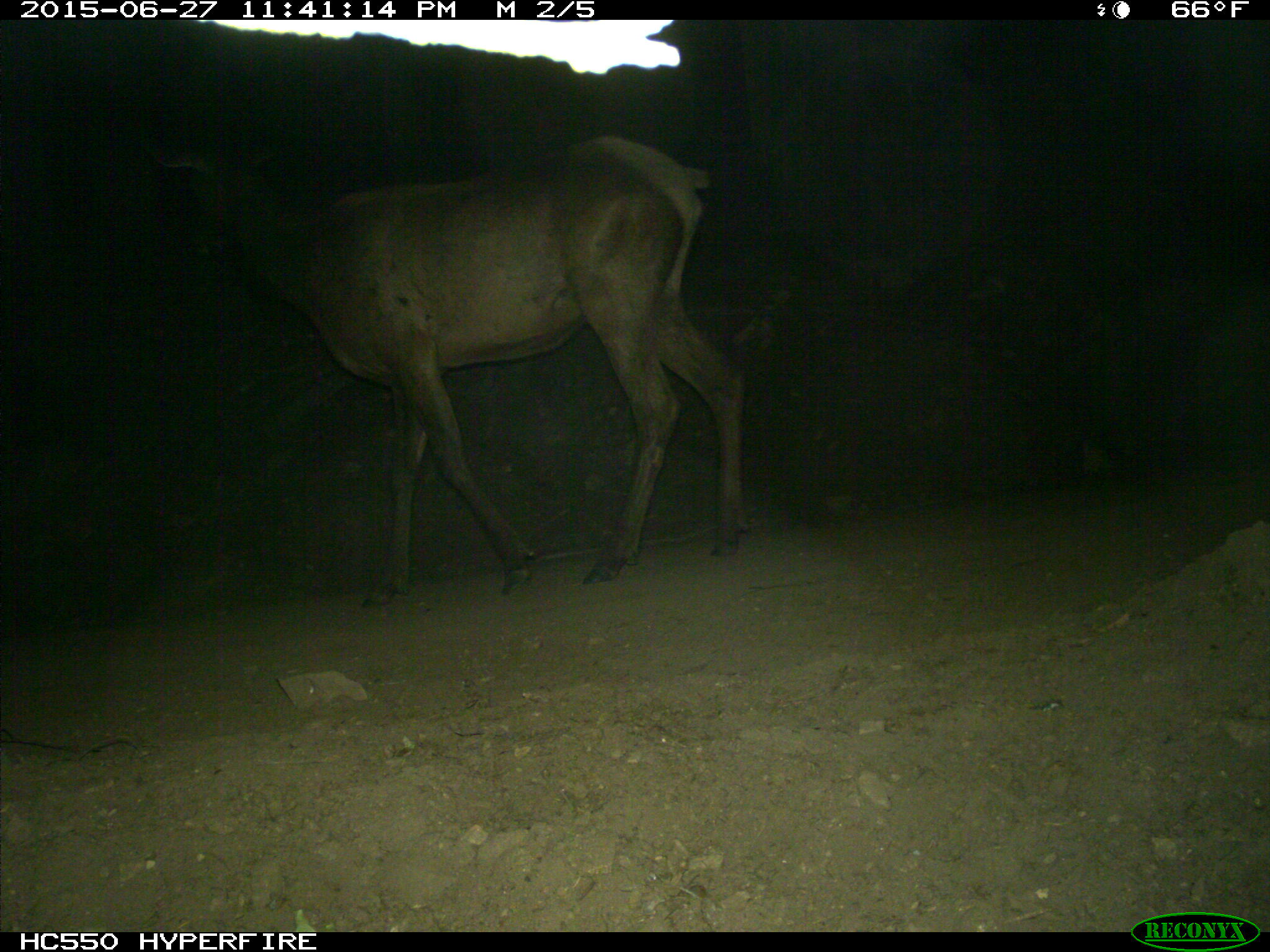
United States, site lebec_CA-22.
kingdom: Animalia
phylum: Chordata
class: Mammalia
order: Artiodactyla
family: Cervidae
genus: Cervus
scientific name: Cervus canadensis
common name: elk